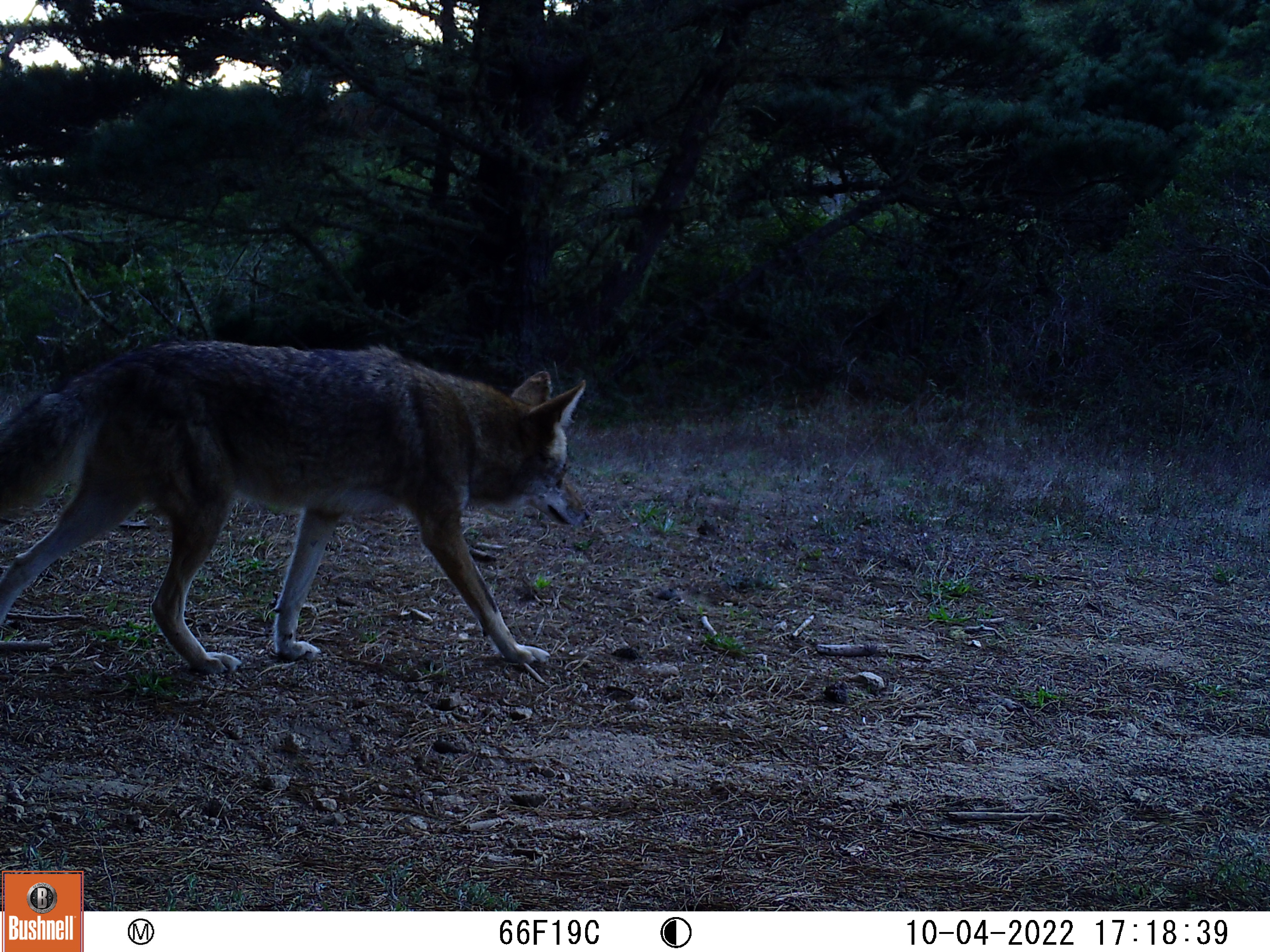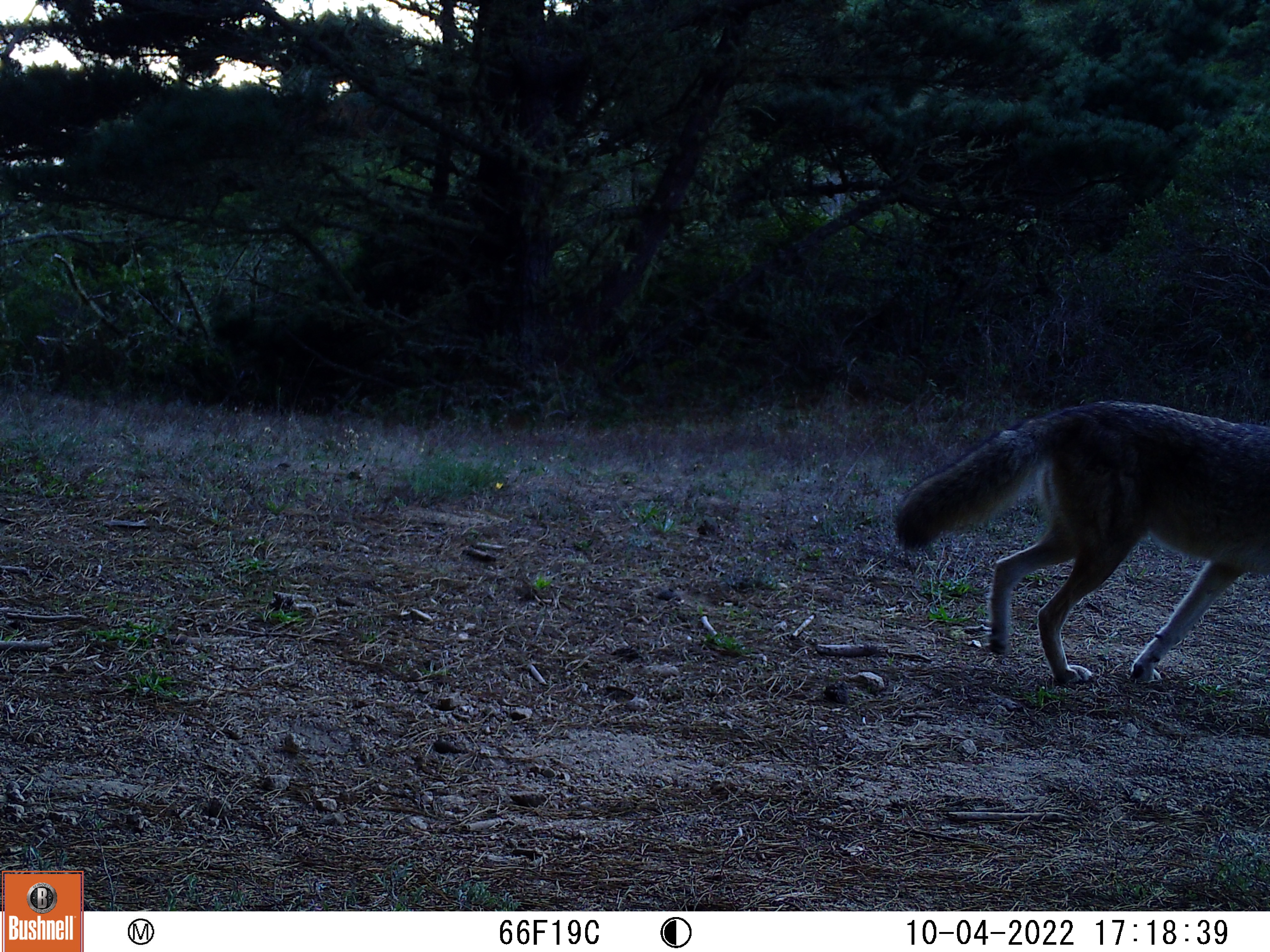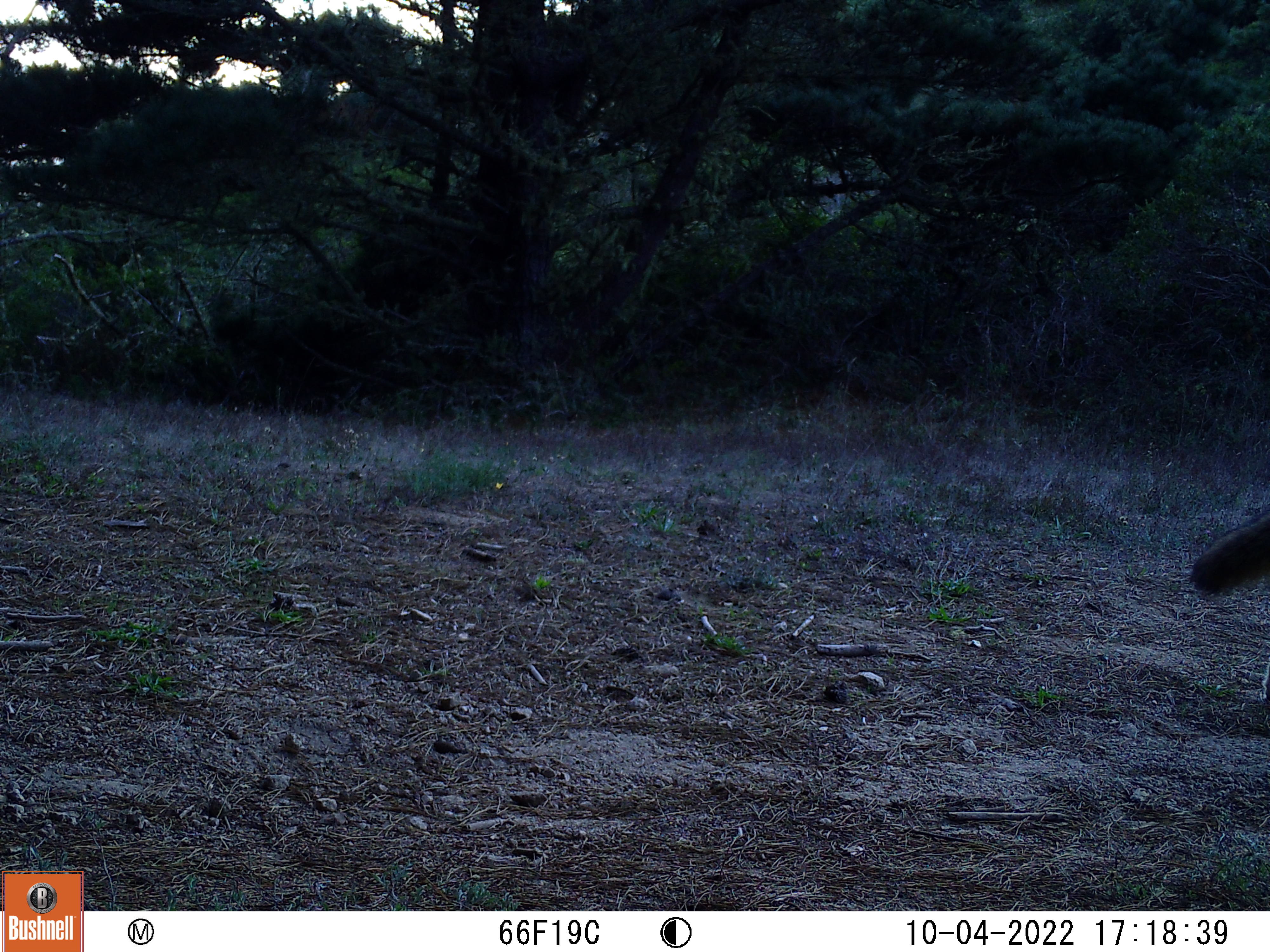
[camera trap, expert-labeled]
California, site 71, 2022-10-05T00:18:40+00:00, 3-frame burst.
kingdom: Animalia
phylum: Chordata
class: Mammalia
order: Carnivora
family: Canidae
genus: Canis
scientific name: Canis latrans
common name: coyote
Coyote (Canis latrans).